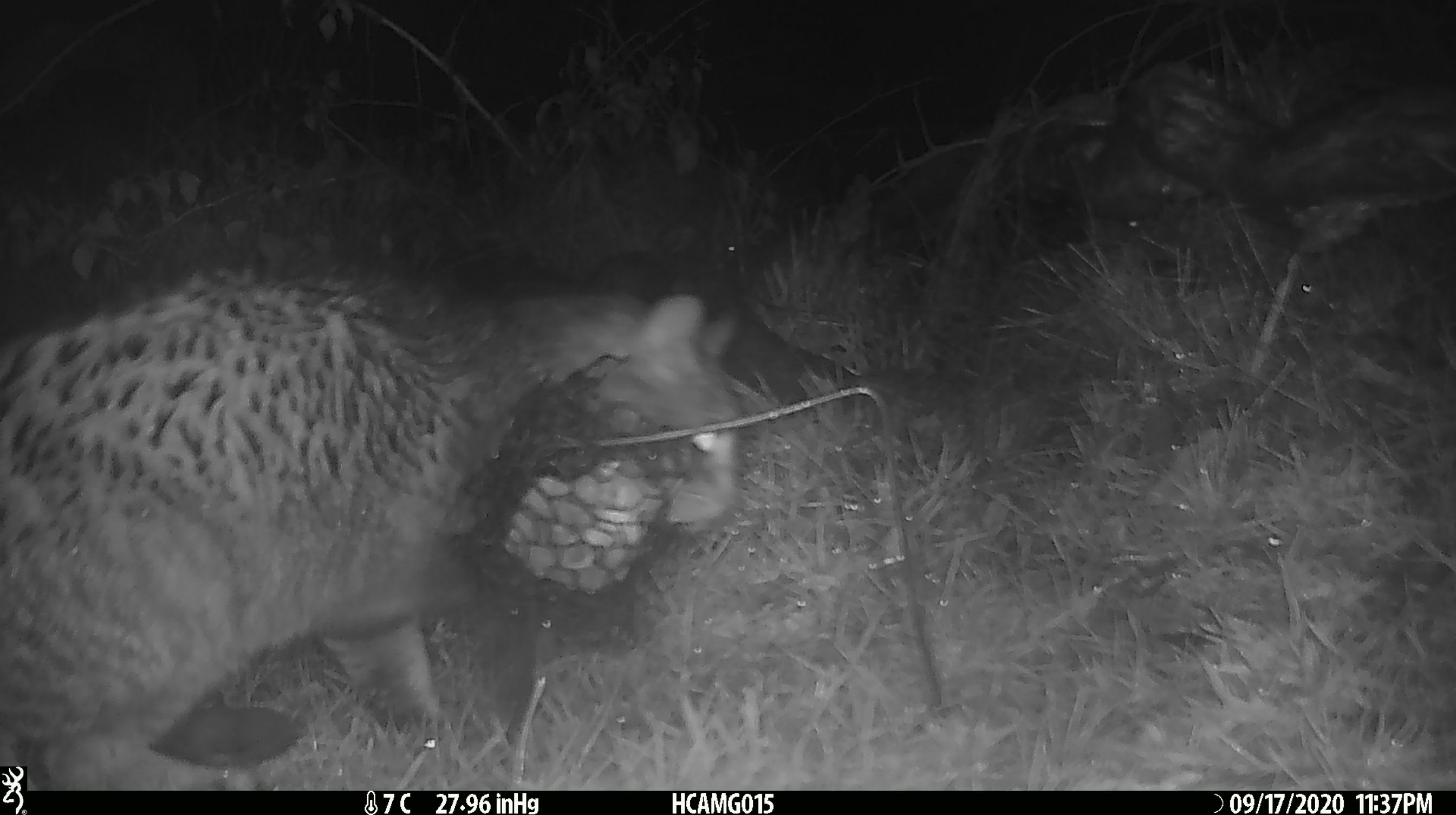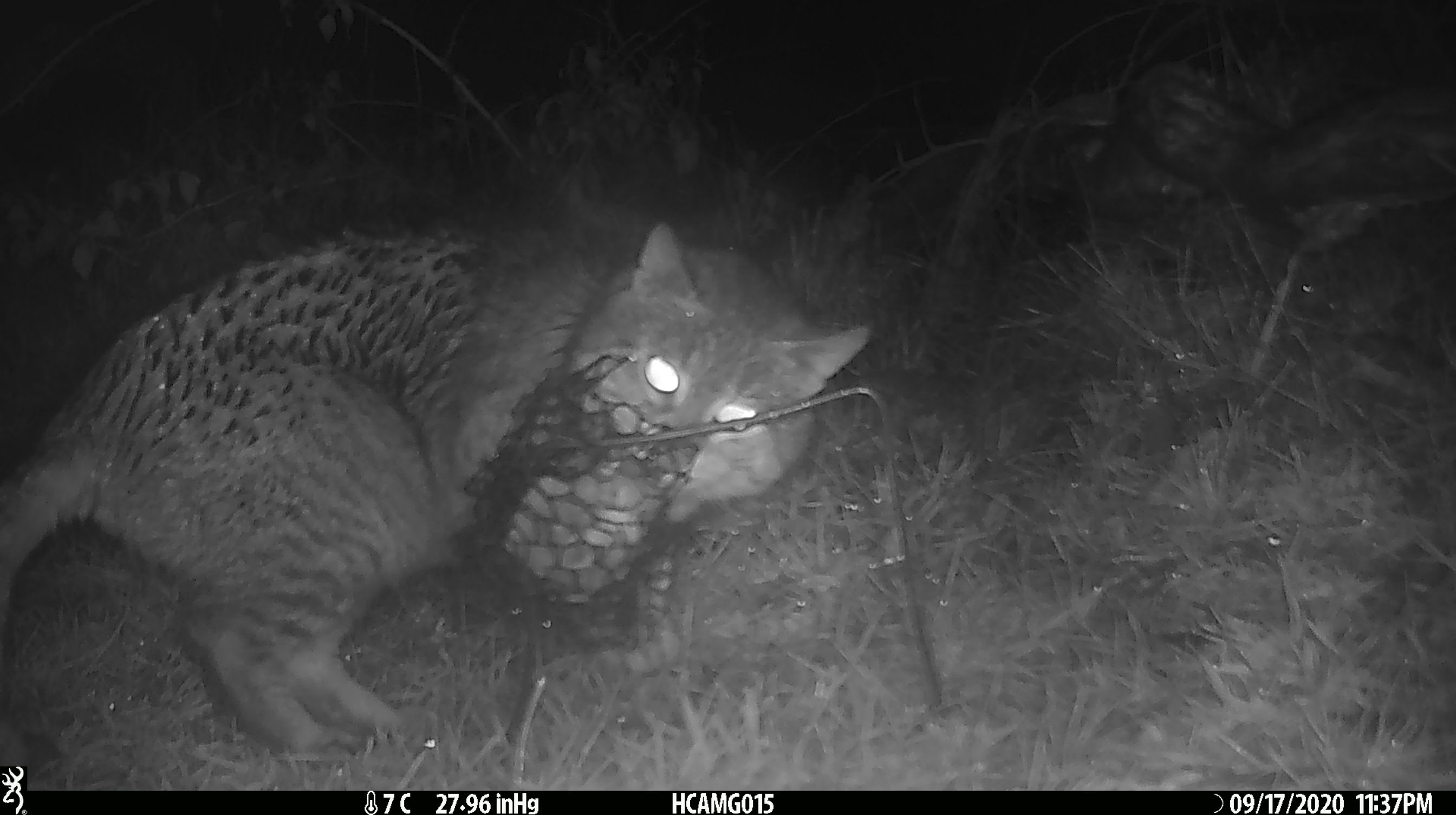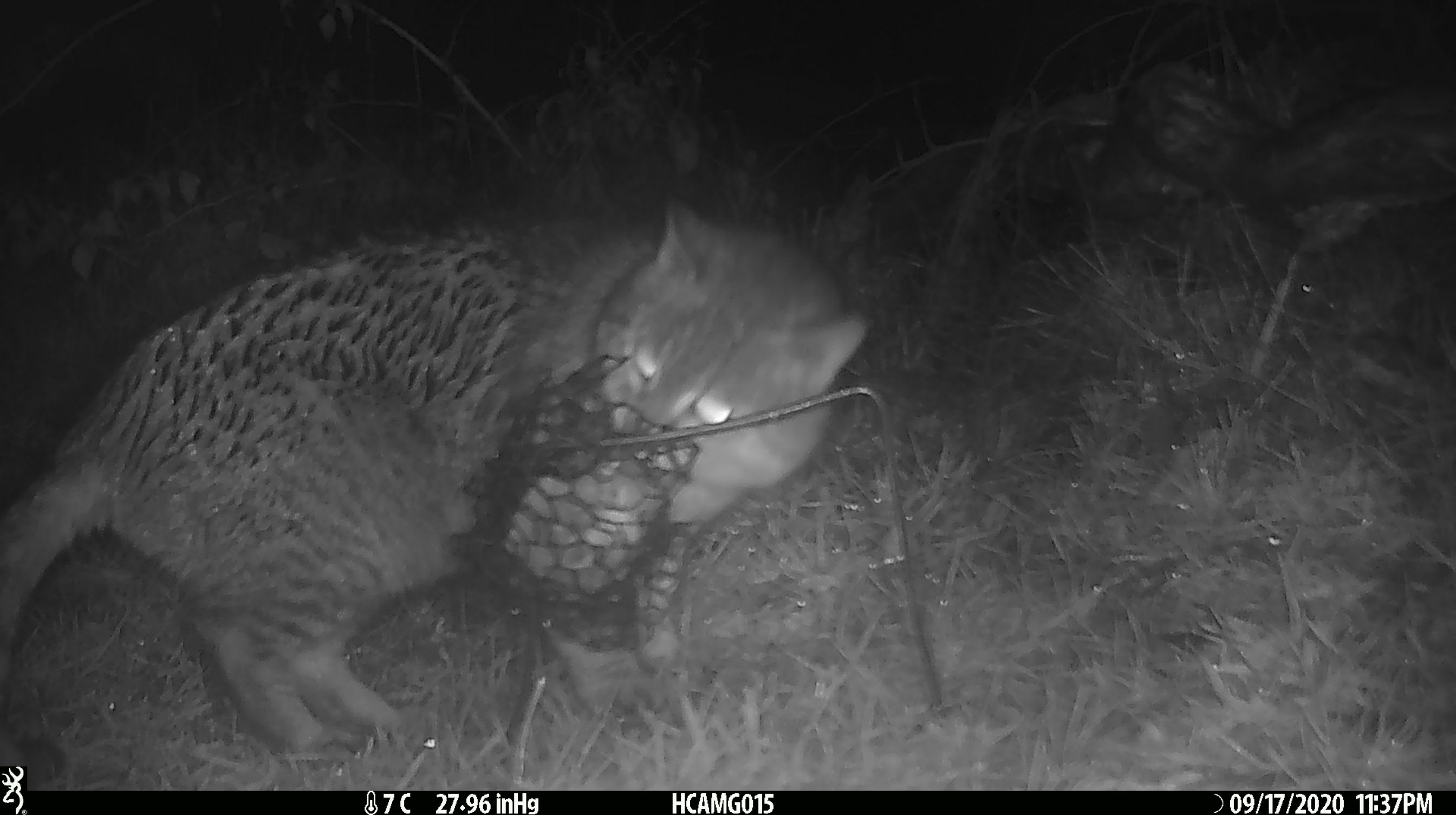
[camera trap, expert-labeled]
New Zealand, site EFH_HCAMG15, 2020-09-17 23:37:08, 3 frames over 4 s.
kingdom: Animalia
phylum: Chordata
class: Mammalia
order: Carnivora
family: Felidae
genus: Felis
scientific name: Felis catus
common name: domestic cat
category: cat